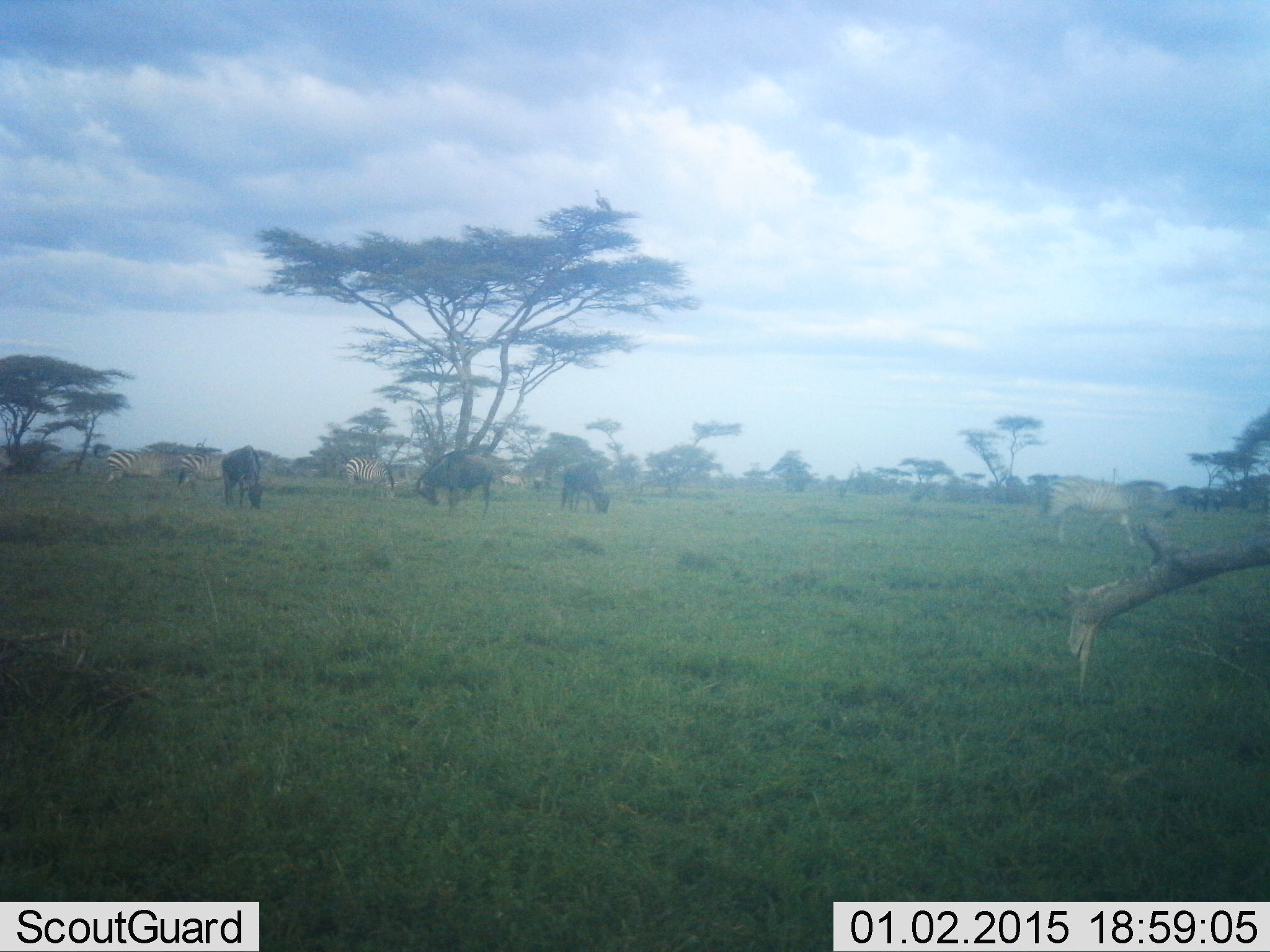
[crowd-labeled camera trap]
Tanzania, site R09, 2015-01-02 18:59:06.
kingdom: Animalia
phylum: Chordata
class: Mammalia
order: Artiodactyla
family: Bovidae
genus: Connochaetes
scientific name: Connochaetes taurinus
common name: blue wildebeest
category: wildebeest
Wildebeest (blue wildebeest) (Connochaetes taurinus), count 3. Behavior (volunteer vote fractions): standing 45%, resting 0%, moving 9%, interacting 0%. Young present (vote fraction): 0%. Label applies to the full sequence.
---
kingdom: Animalia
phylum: Chordata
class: Mammalia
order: Perissodactyla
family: Equidae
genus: Equus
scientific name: Equus quagga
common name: plains zebra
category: zebra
Zebra (plains zebra) (Equus quagga), count 4. Behavior (volunteer vote fractions): standing 36%, resting 0%, moving 55%, interacting 0%. Young present (vote fraction): 0%. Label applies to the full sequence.